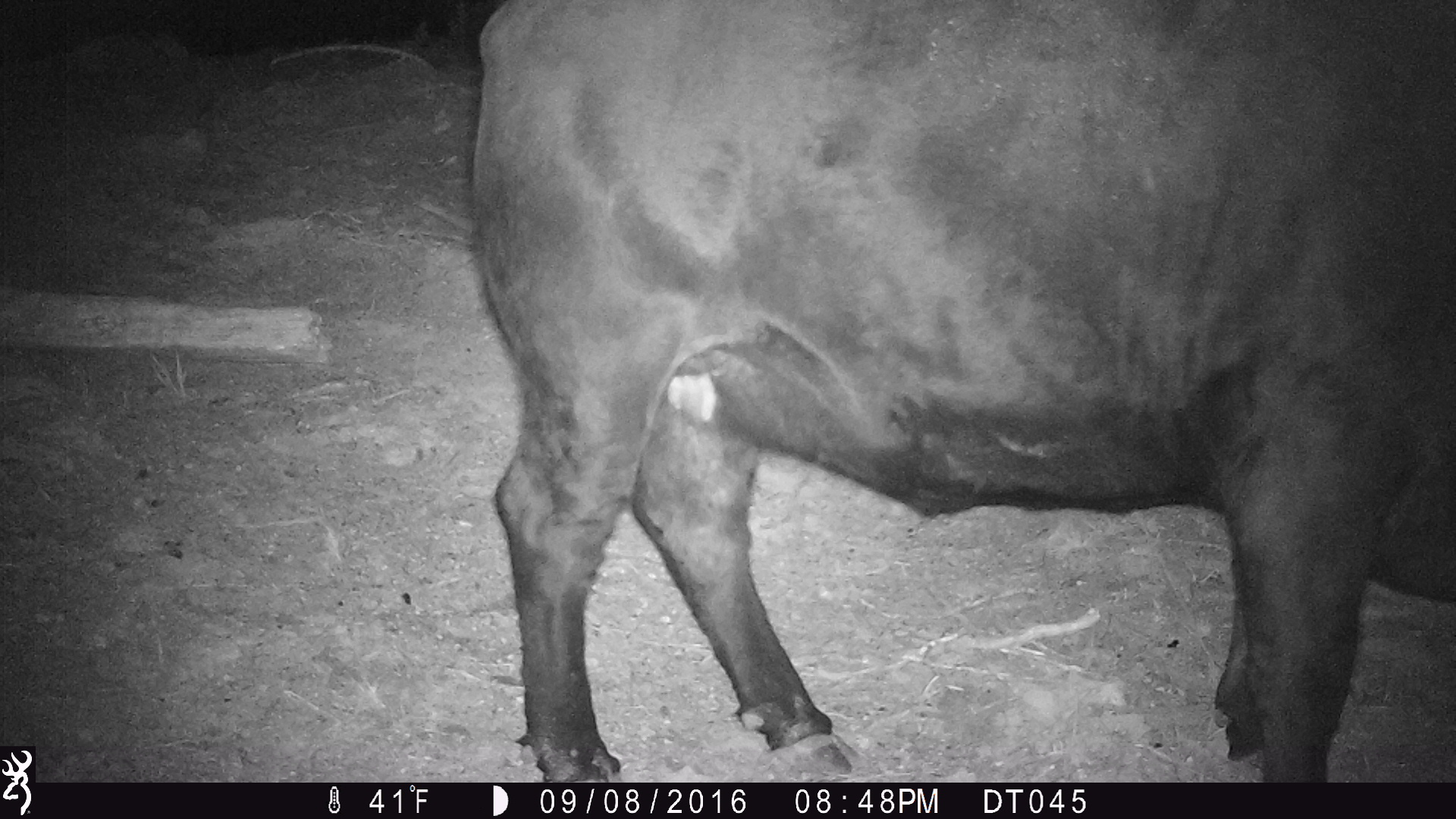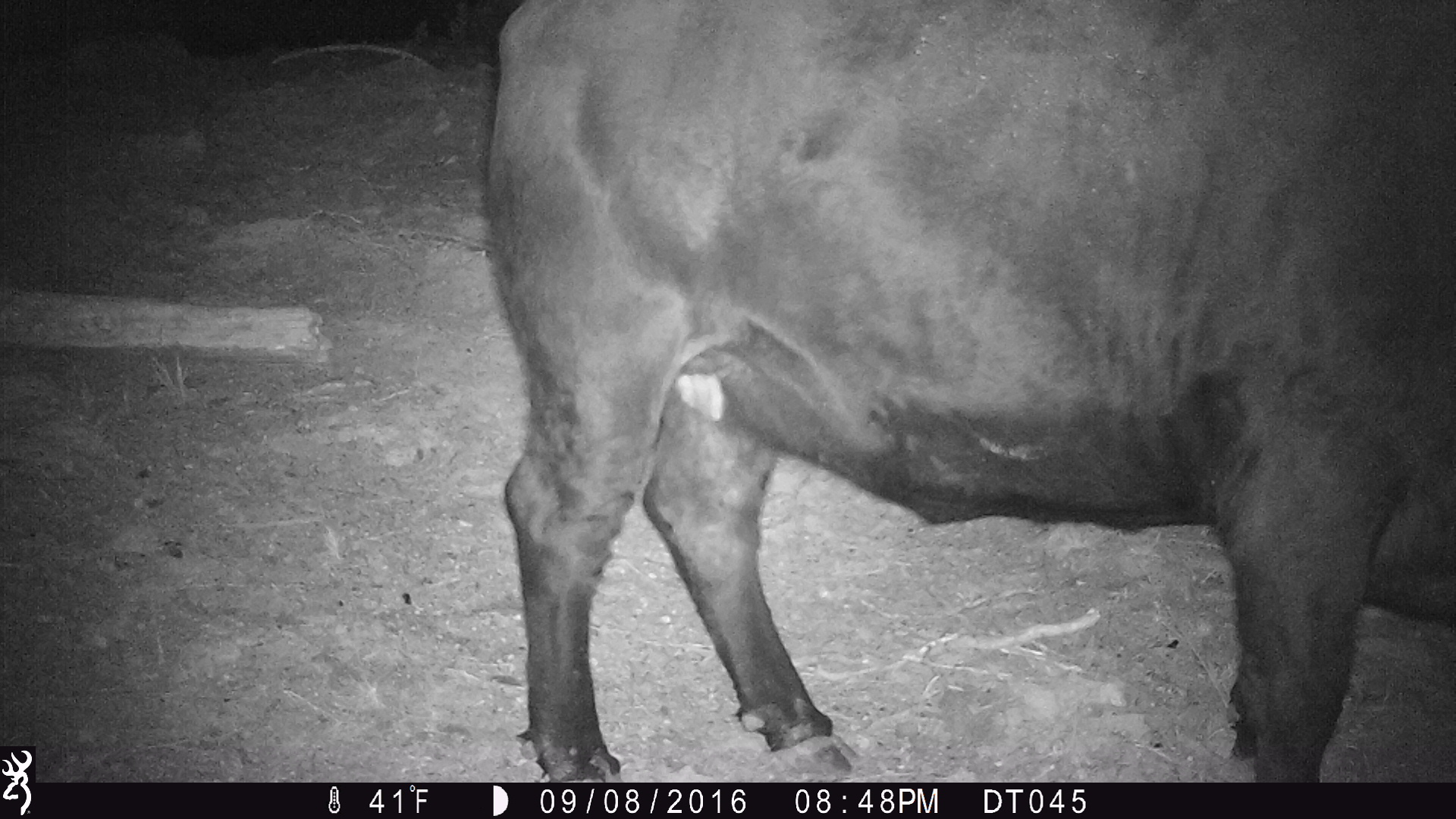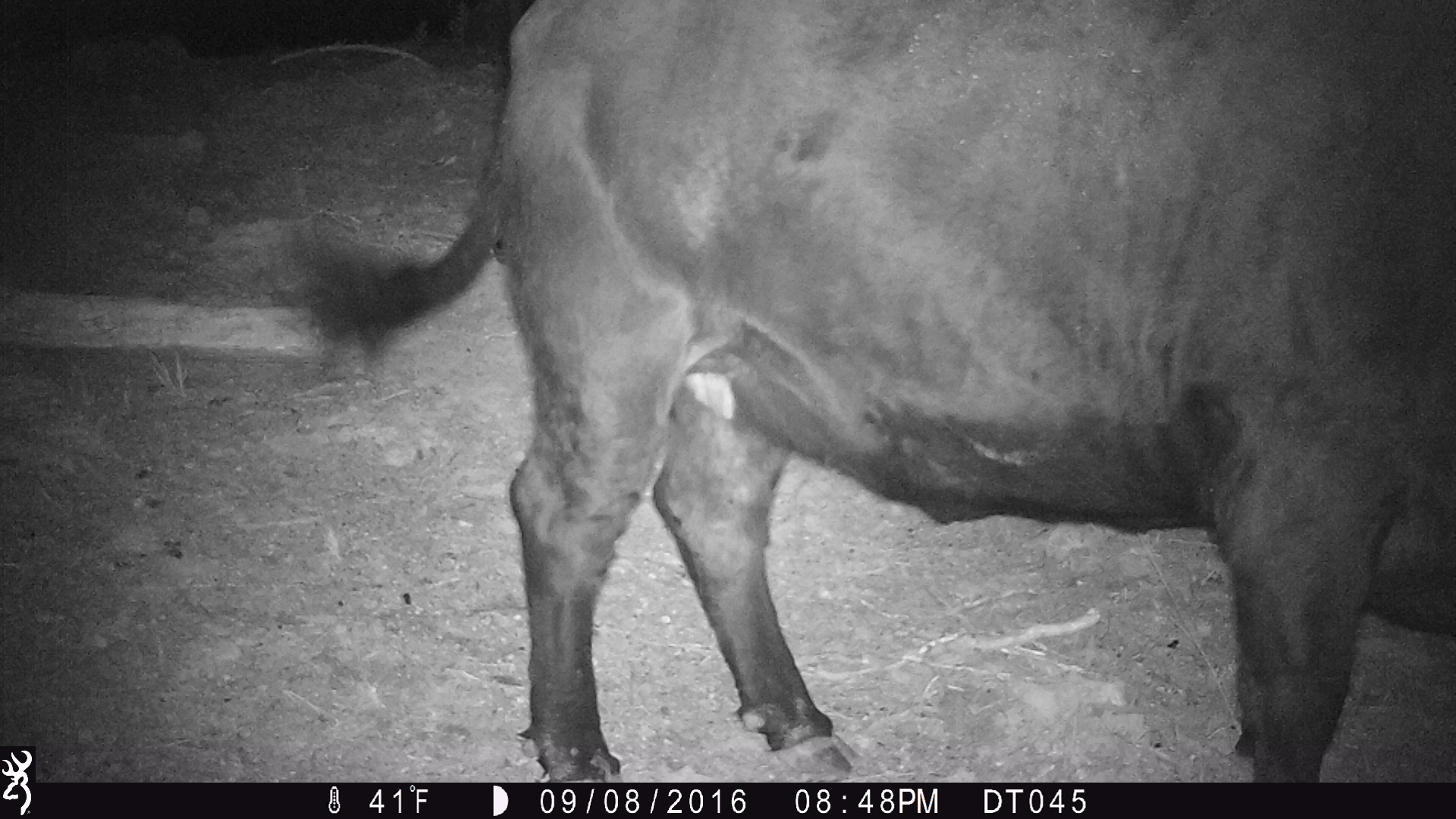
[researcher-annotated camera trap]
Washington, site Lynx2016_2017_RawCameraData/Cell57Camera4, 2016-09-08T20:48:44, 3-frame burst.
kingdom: Animalia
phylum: Chordata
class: Mammalia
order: Artiodactyla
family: Bovidae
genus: Bos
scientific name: Bos taurus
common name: domestic cattle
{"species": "domestic cattle (Bos taurus)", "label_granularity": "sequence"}